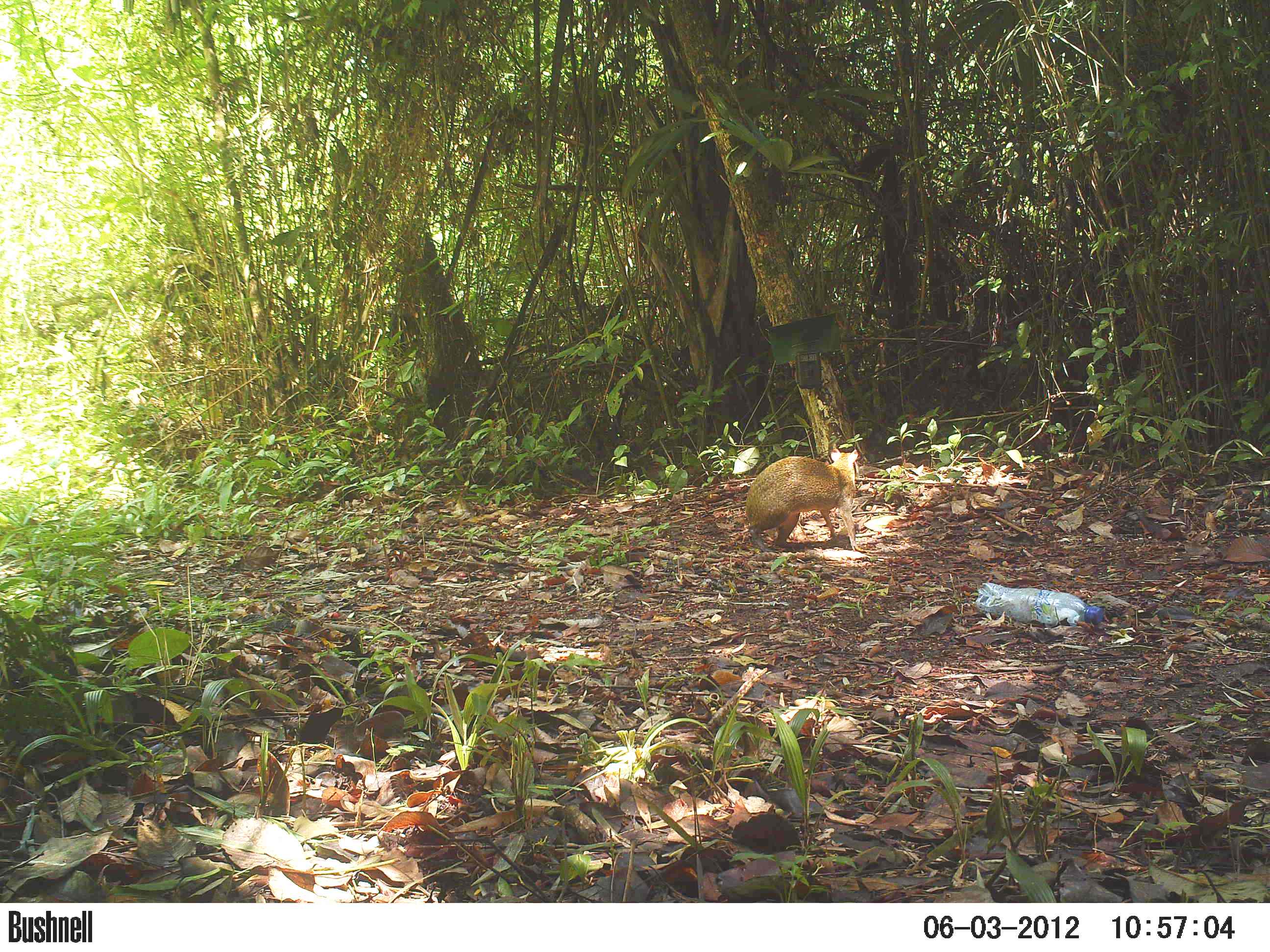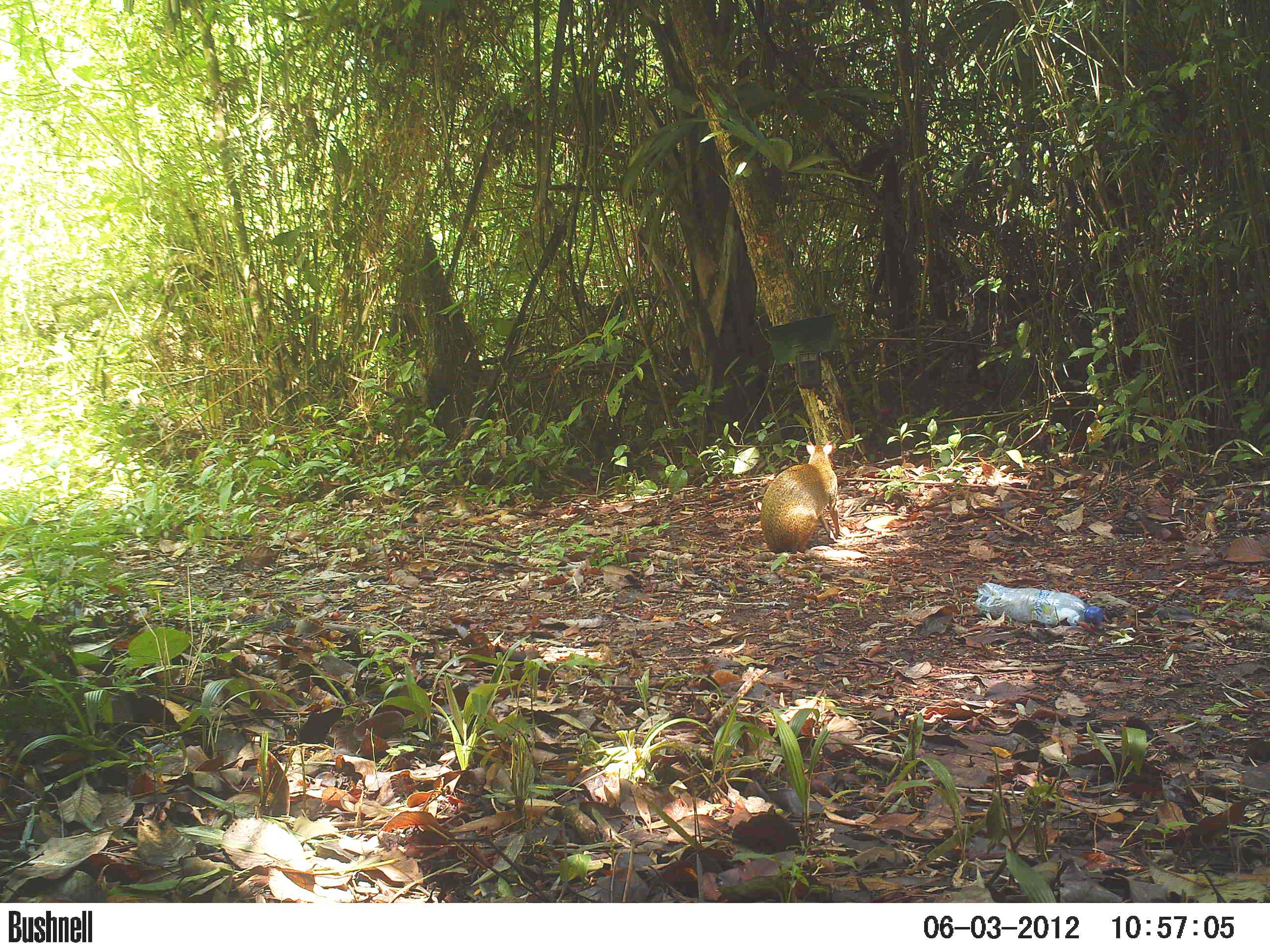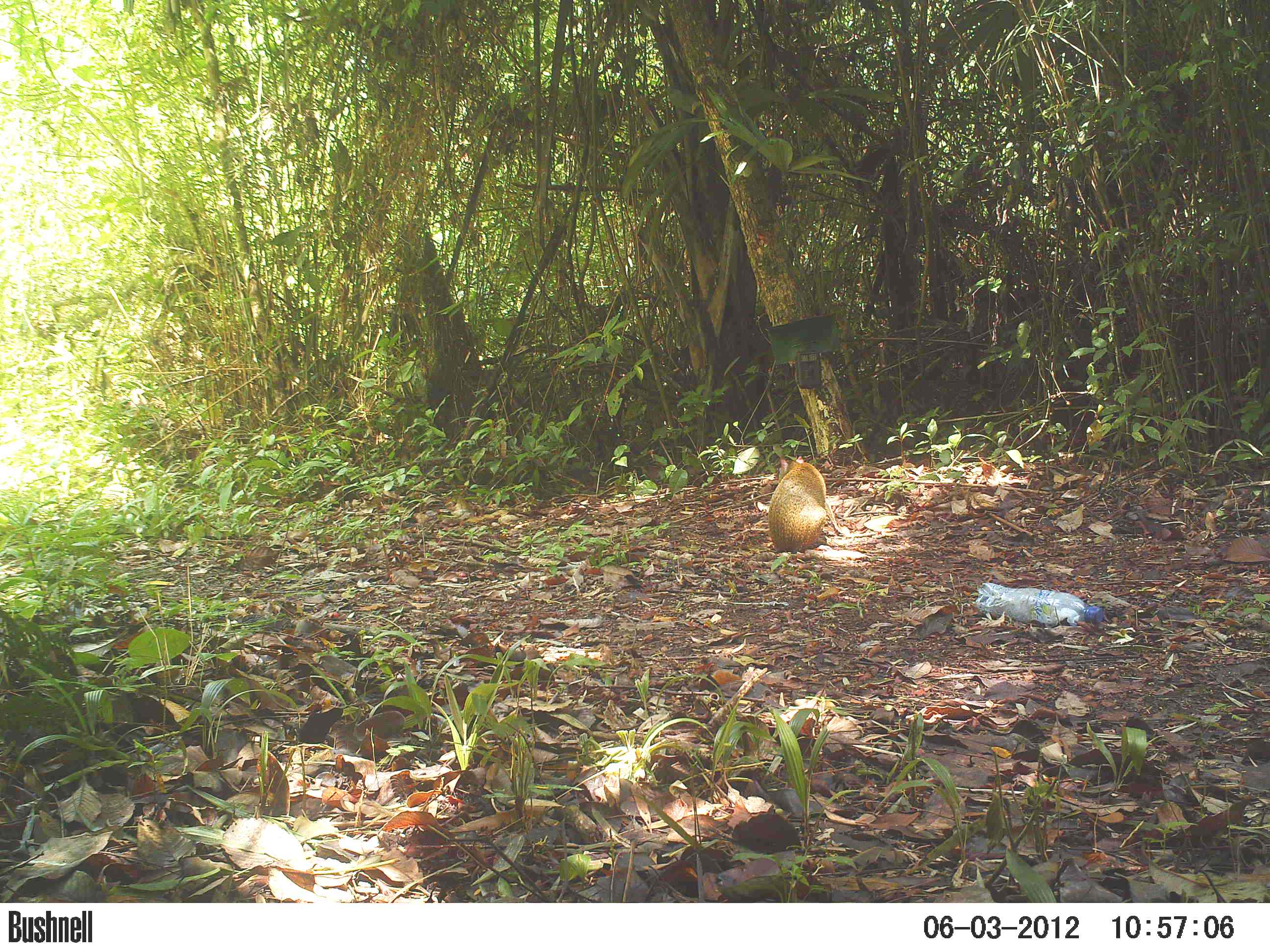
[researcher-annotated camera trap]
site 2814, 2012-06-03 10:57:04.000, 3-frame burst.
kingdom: Animalia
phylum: Chordata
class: Mammalia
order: Rodentia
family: Dasyproctidae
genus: Dasyprocta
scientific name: Dasyprocta punctata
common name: central american agouti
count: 1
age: adult